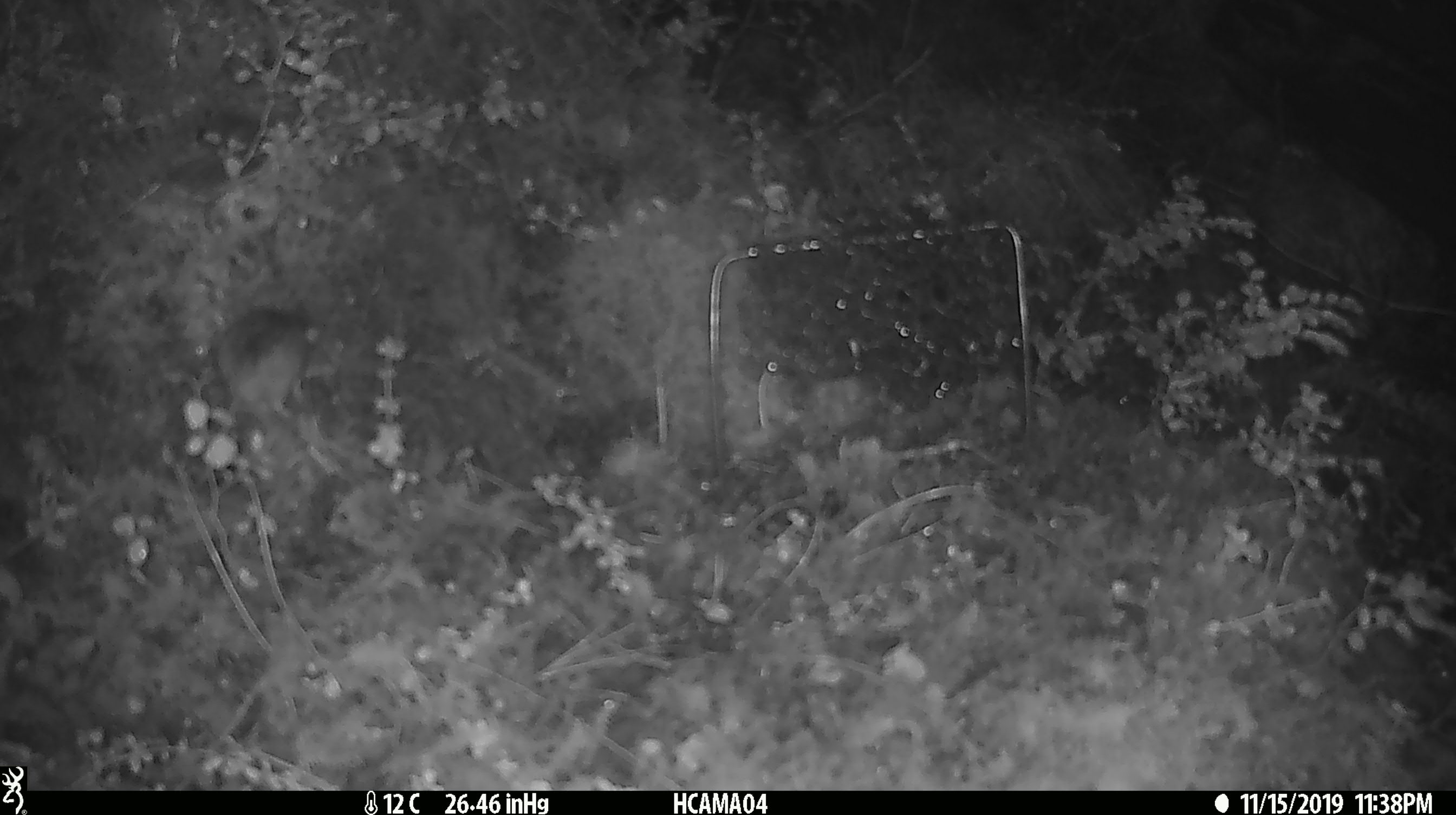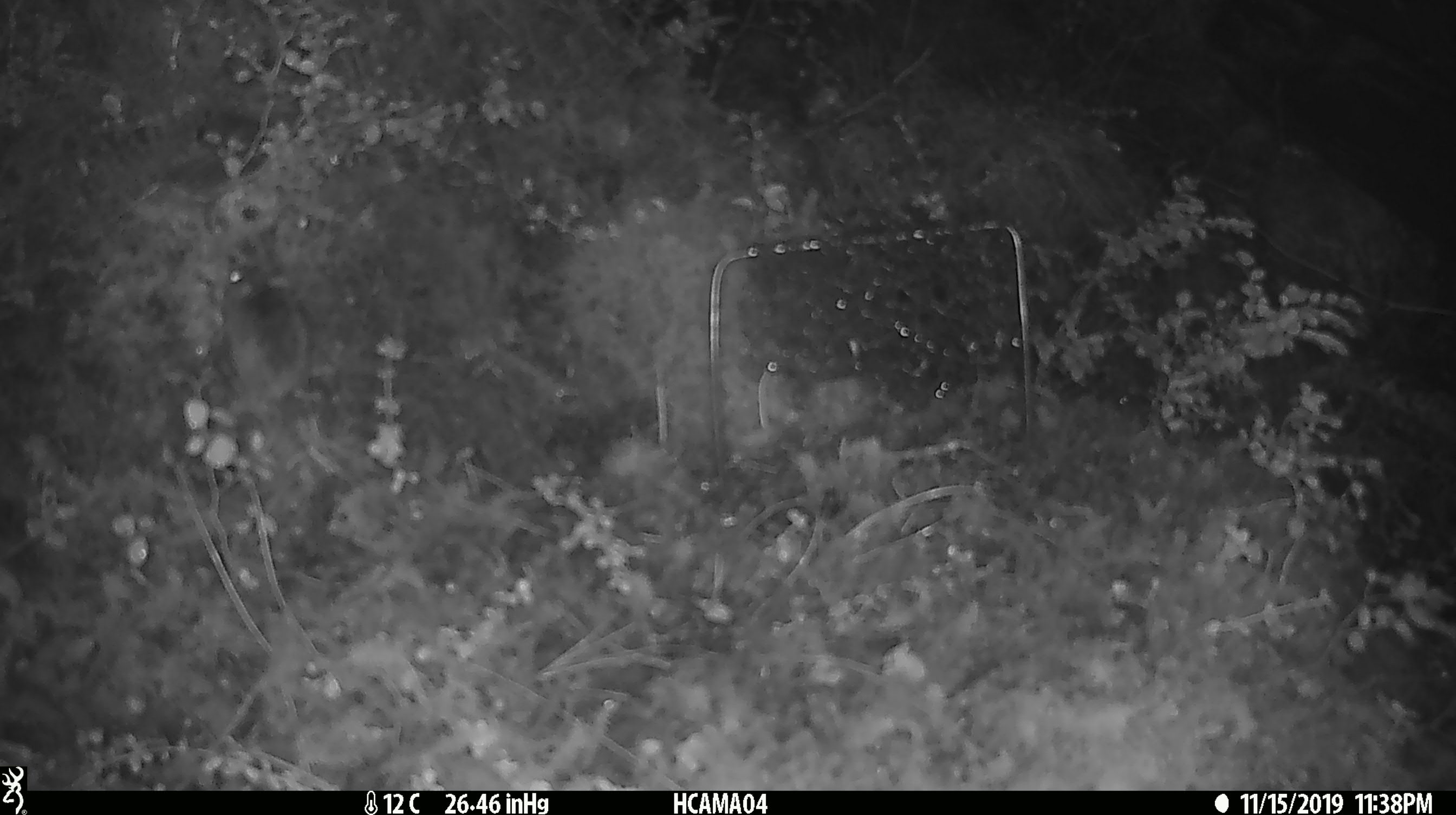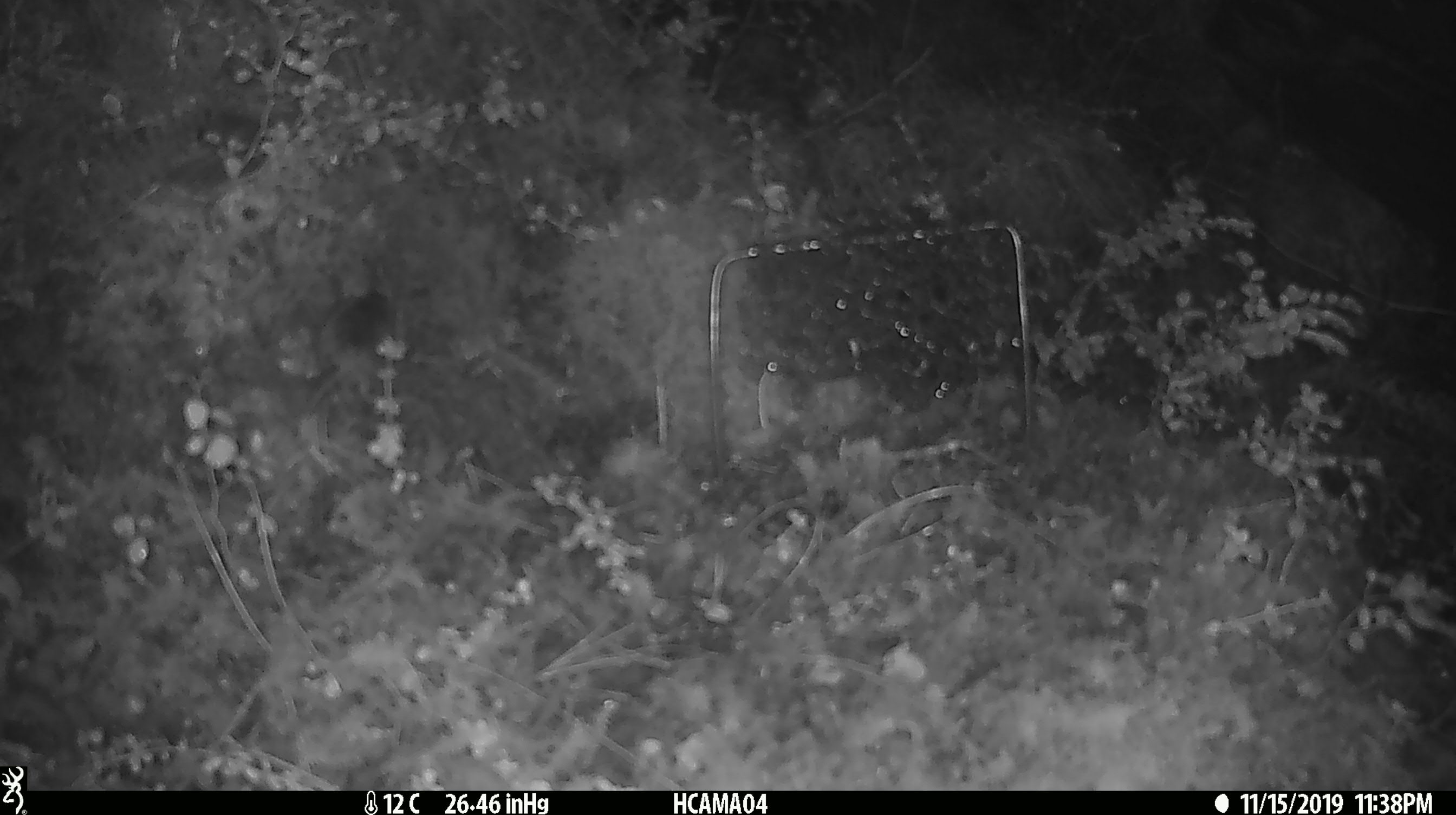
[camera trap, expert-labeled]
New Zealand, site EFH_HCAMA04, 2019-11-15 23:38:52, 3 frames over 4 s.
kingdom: Animalia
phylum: Chordata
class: Mammalia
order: Rodentia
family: Muridae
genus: Mus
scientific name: Mus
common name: mouse